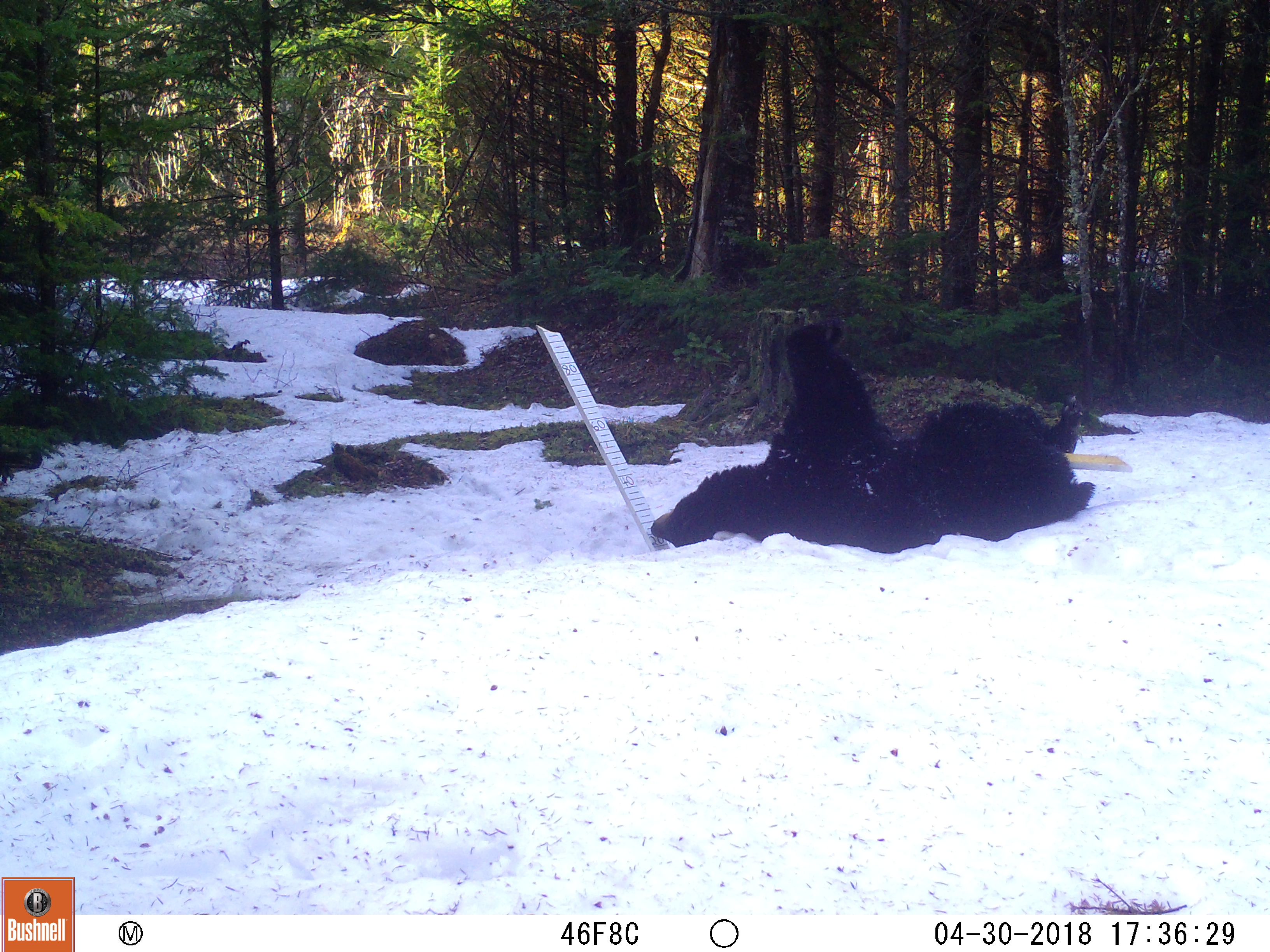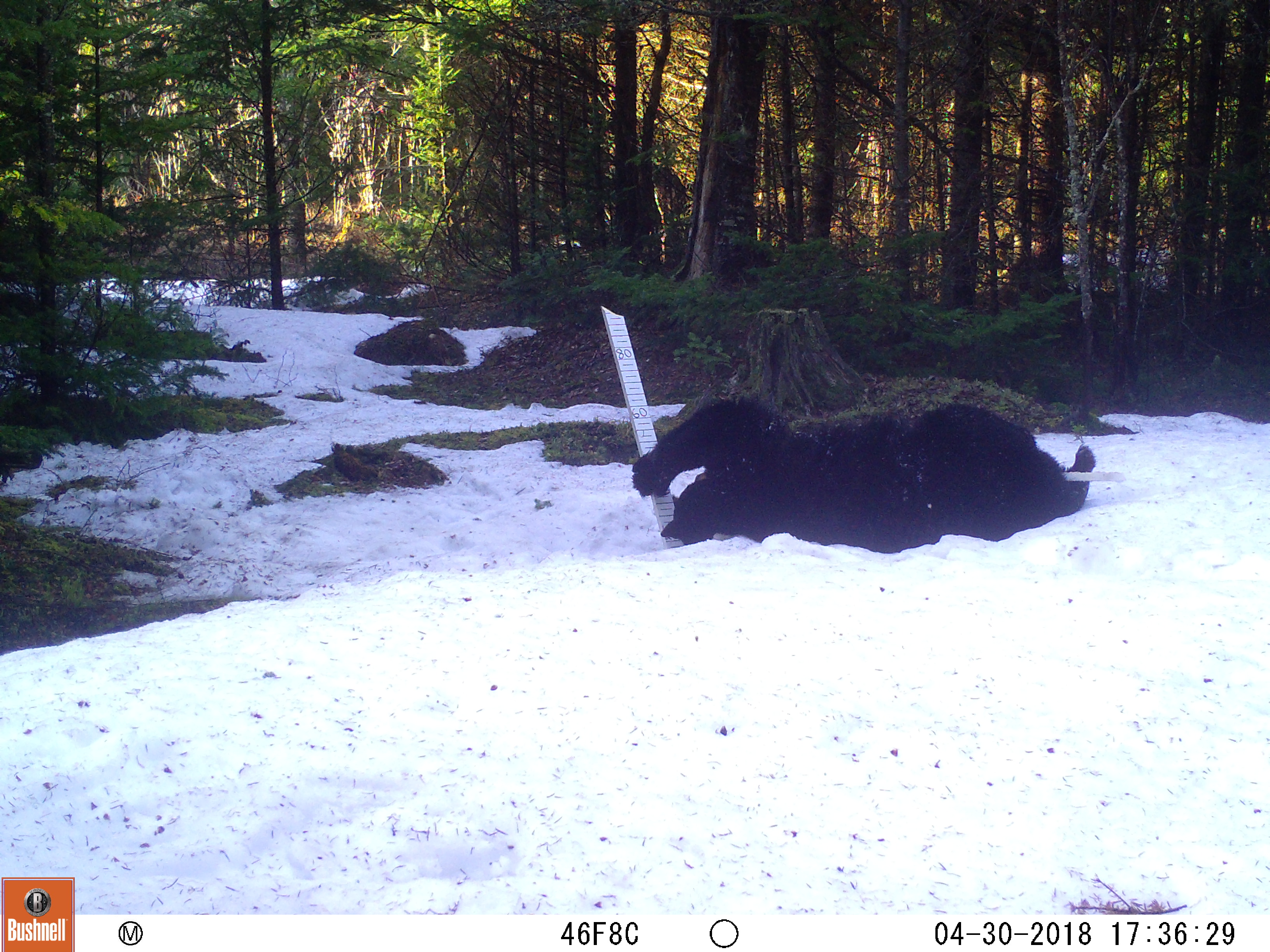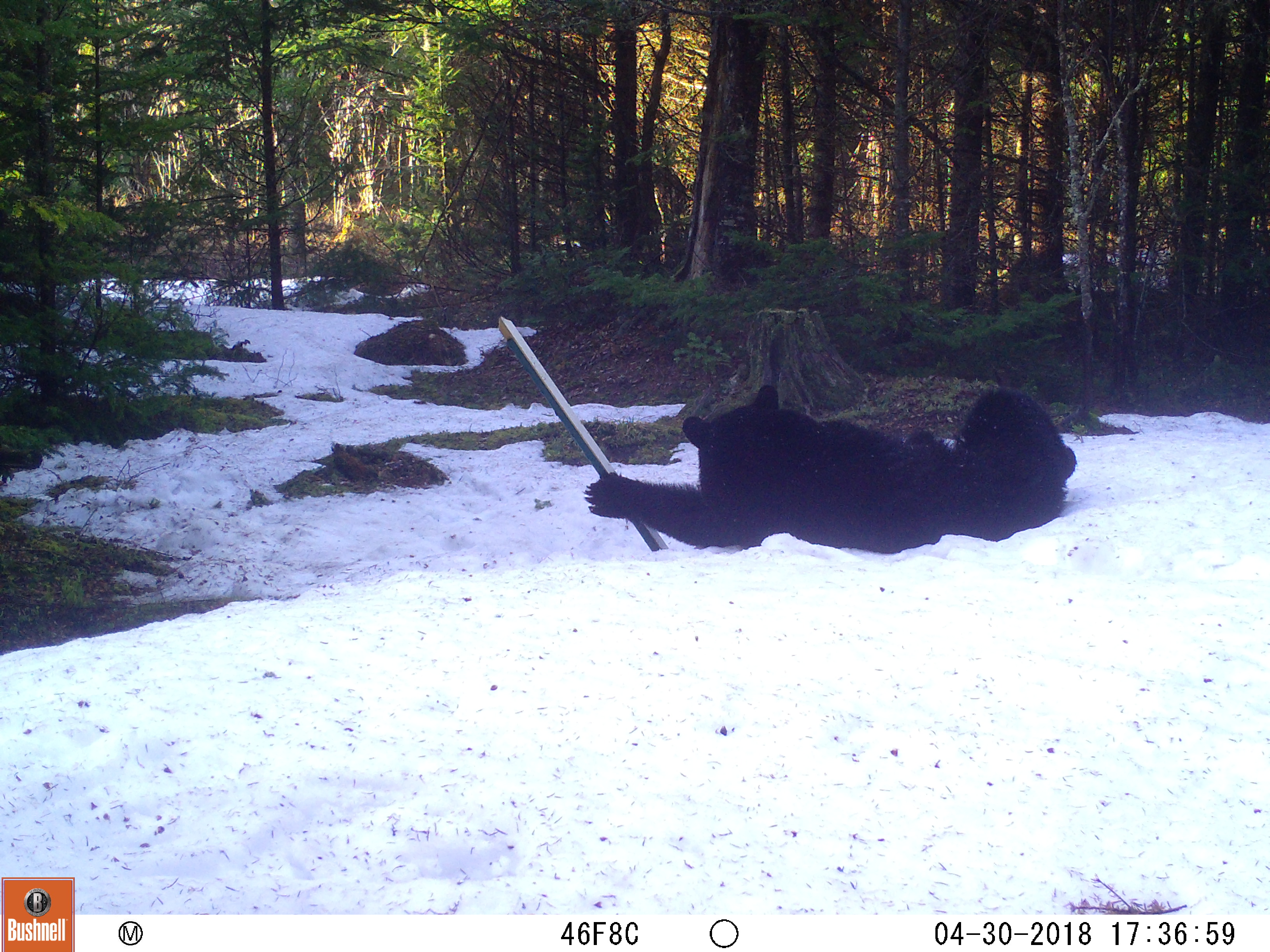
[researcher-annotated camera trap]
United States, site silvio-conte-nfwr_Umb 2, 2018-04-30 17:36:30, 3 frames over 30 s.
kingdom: Animalia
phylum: Chordata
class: Mammalia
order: Carnivora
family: Ursidae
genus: Ursus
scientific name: Ursus americanus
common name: black bear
Black bear (Ursus americanus).